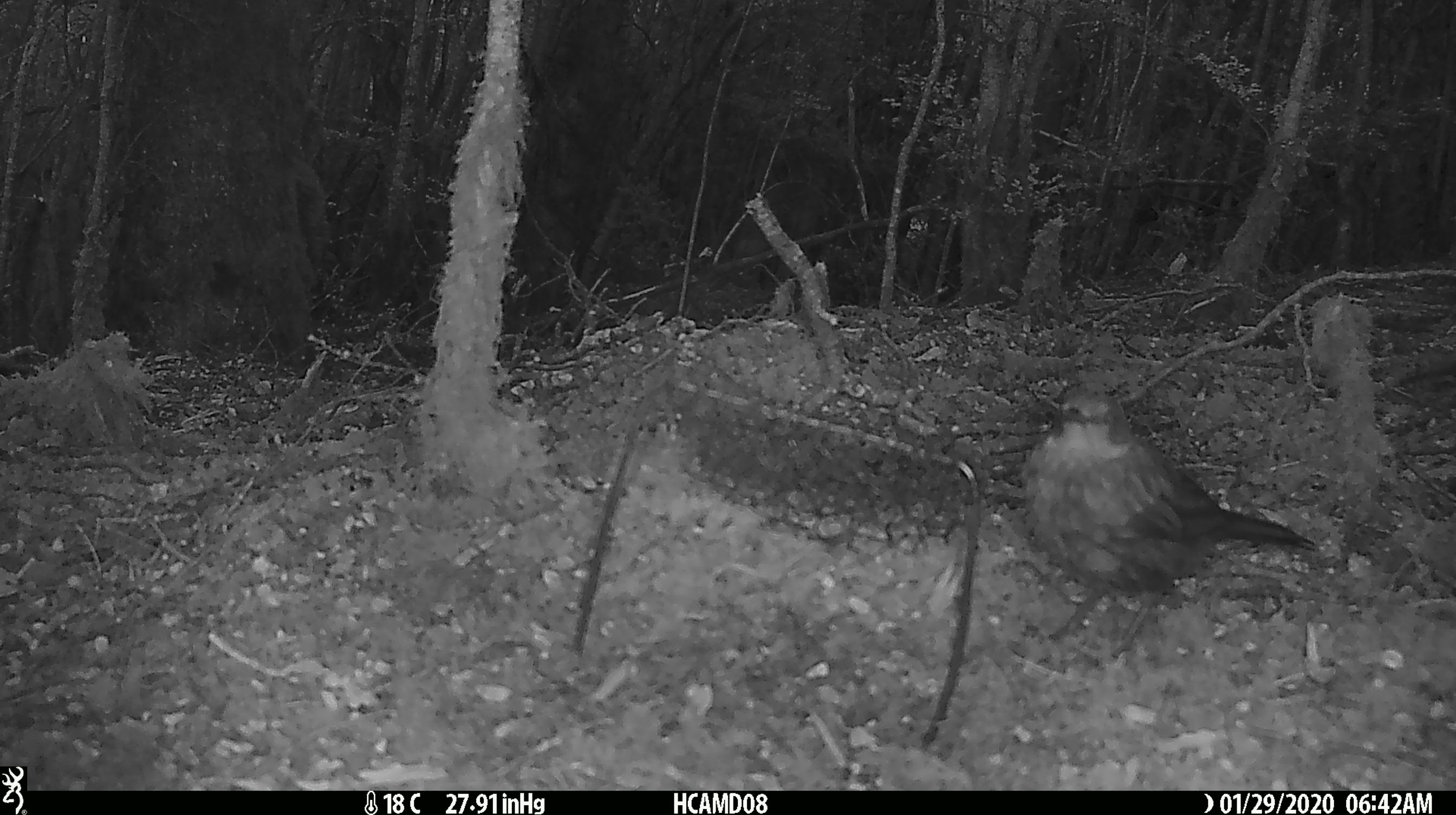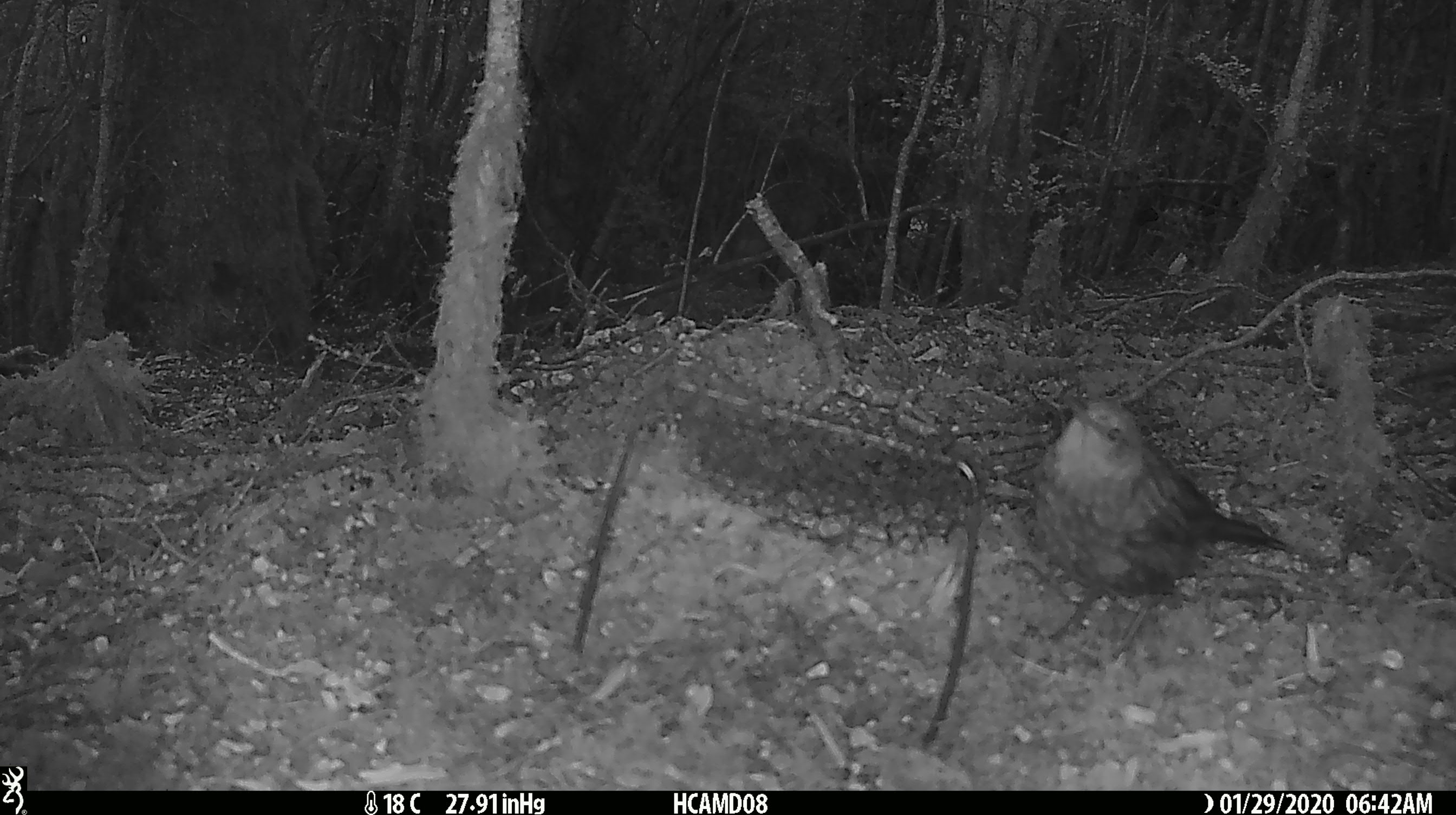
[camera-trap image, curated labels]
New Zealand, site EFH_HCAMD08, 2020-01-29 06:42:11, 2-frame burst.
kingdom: Animalia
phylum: Chordata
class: Aves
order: Passeriformes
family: Turdidae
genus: Turdus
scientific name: Turdus merula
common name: eurasian blackbird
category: blackbird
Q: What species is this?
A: Blackbird (eurasian blackbird) (Turdus merula).